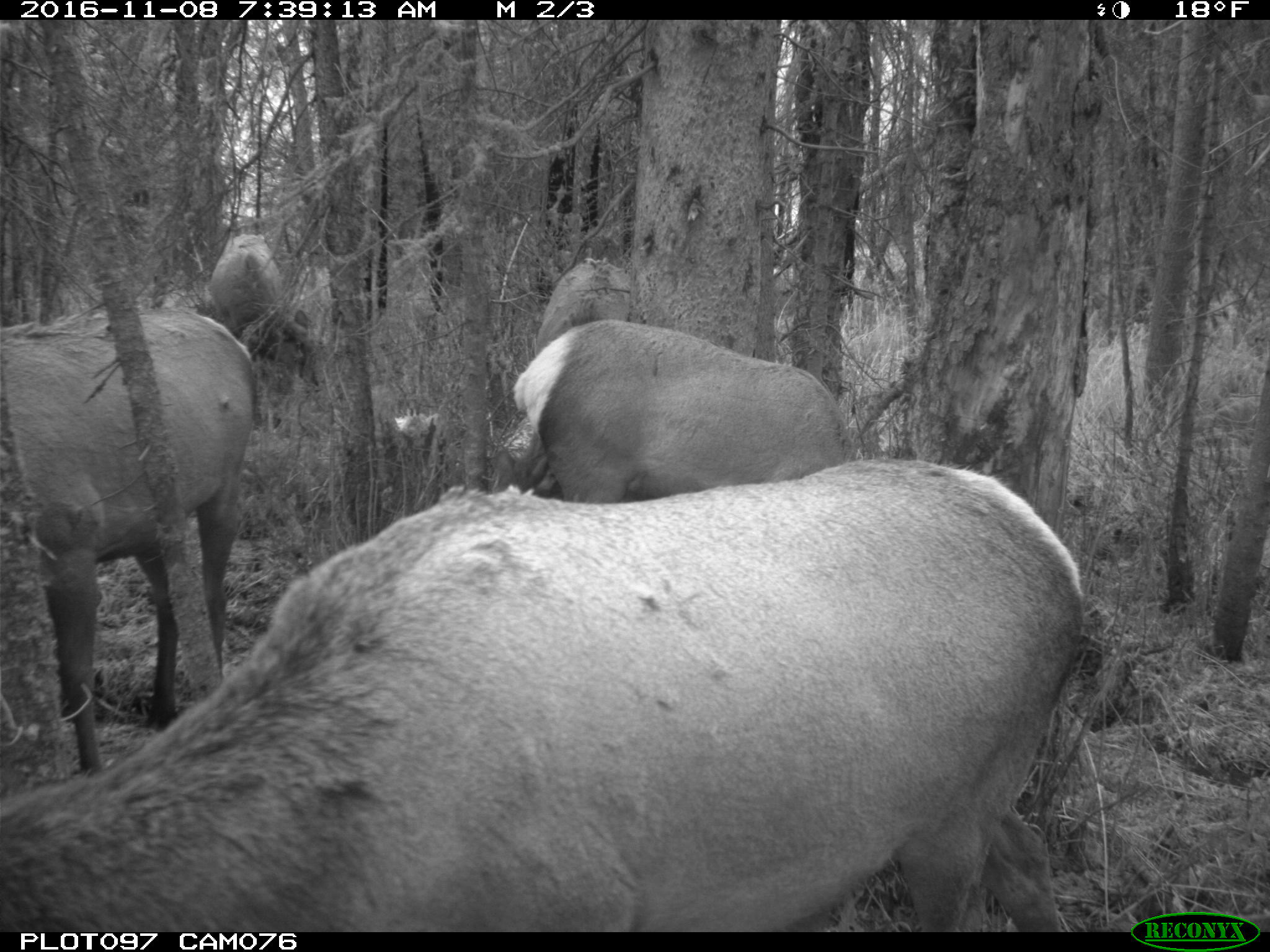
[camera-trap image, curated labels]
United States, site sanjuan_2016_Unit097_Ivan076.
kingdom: Animalia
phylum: Chordata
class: Mammalia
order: Artiodactyla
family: Cervidae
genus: Cervus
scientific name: Cervus elaphus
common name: red deer